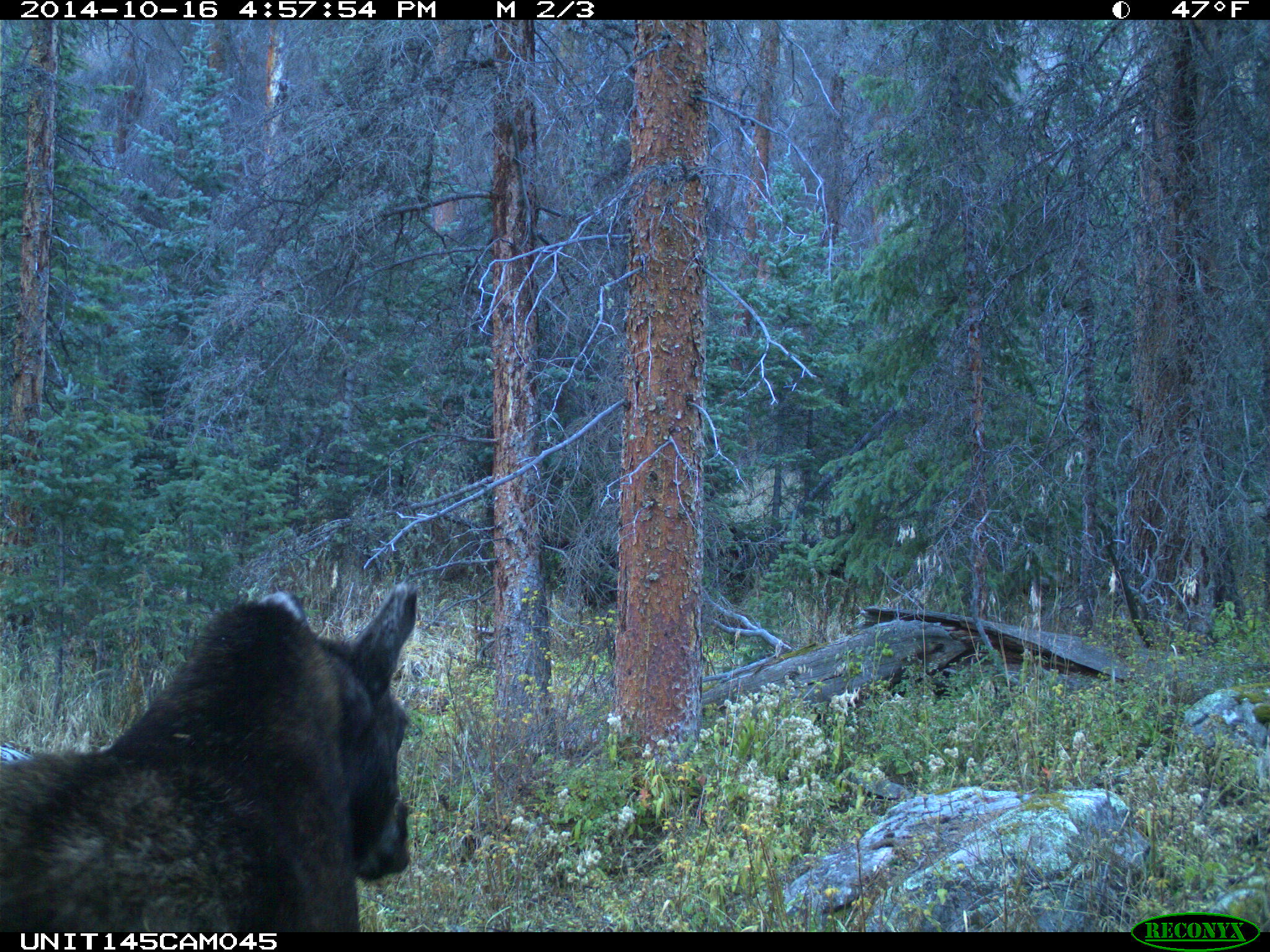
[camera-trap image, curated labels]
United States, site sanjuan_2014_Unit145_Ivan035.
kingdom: Animalia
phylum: Chordata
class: Mammalia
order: Artiodactyla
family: Cervidae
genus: Alces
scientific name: Alces alces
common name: moose